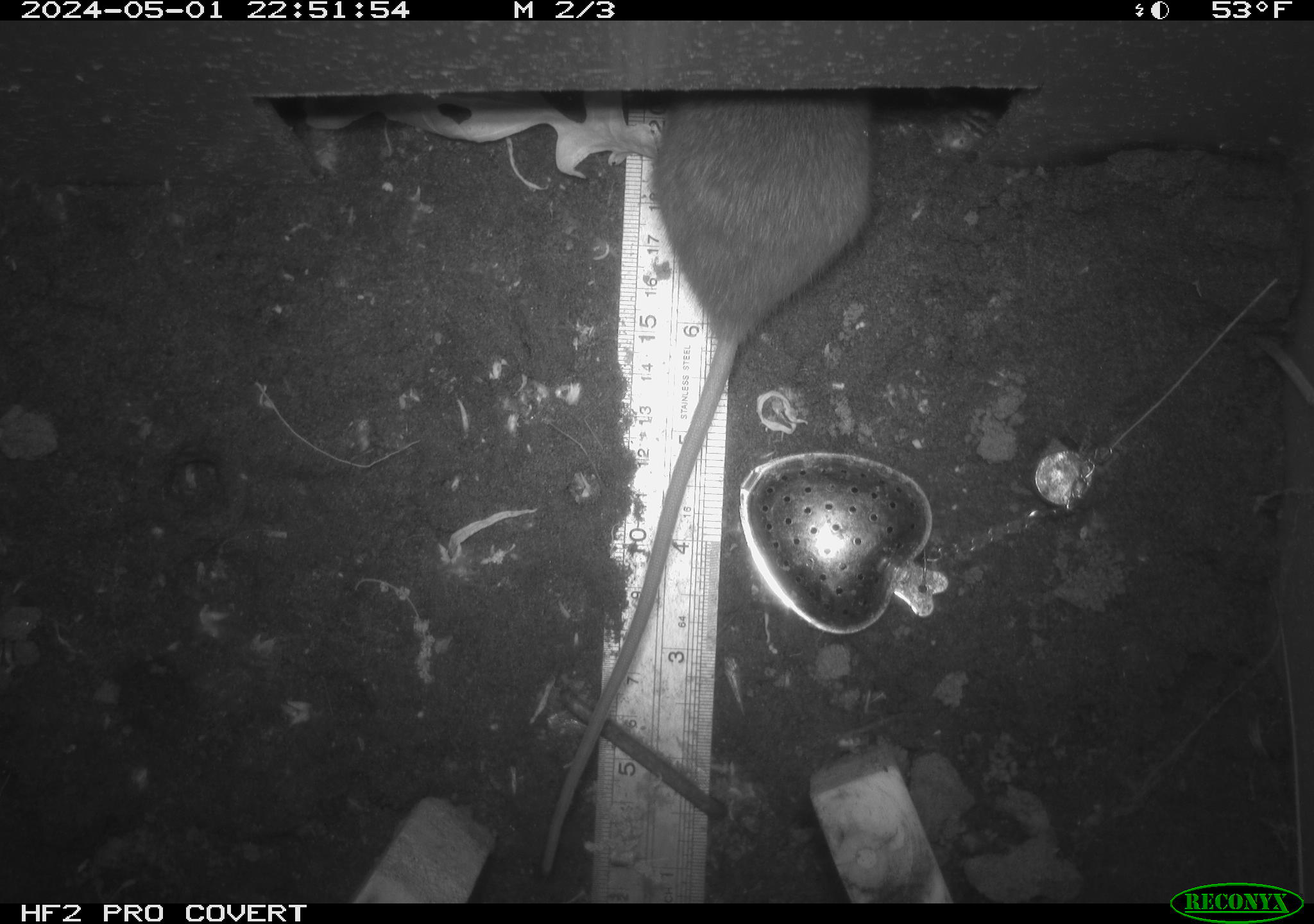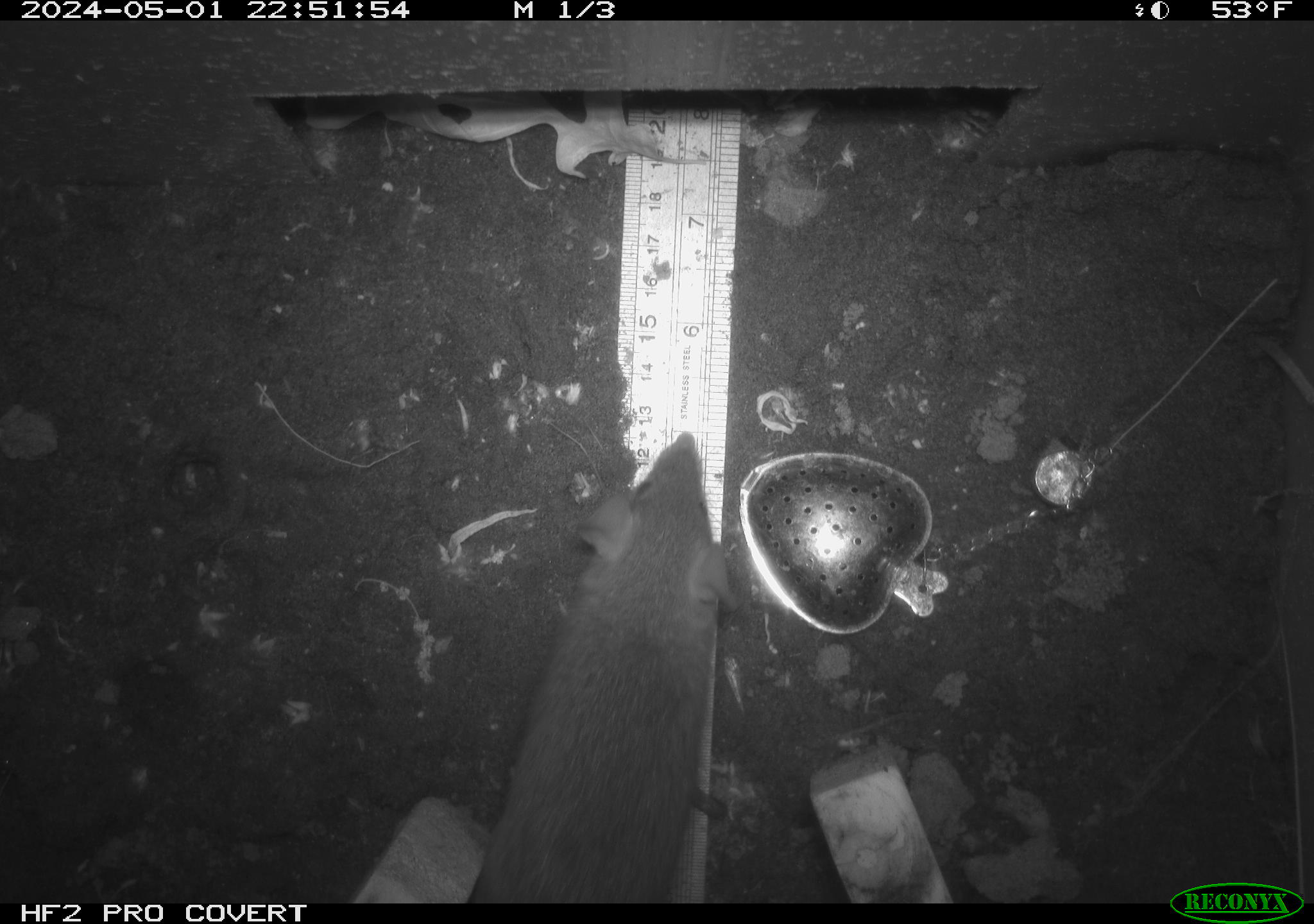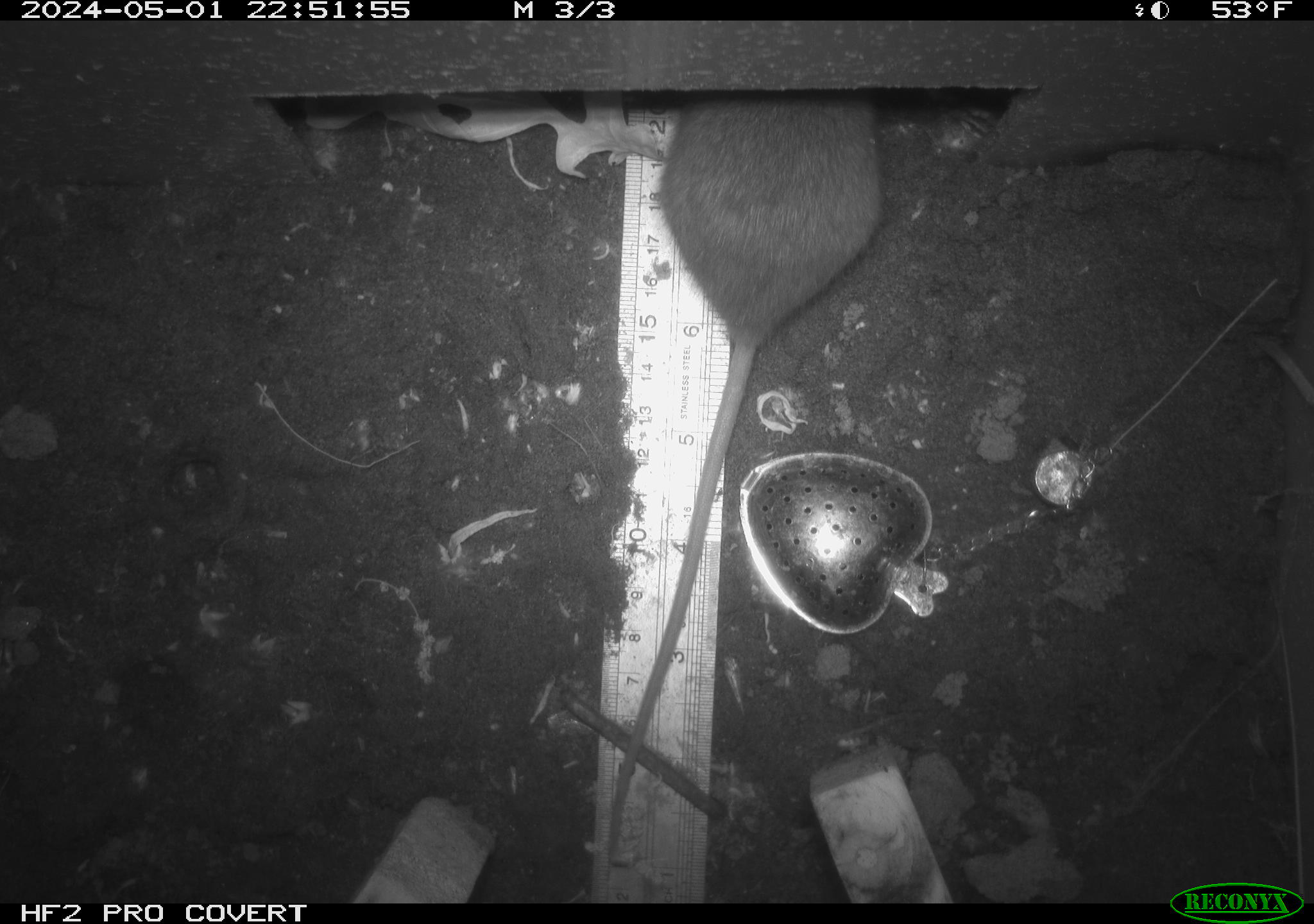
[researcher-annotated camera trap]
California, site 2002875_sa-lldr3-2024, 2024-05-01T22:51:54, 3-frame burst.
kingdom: Animalia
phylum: Chordata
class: Mammalia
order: Rodentia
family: Muridae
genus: Rattus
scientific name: Rattus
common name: rat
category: rattus species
Rattus species (rat) (Rattus).